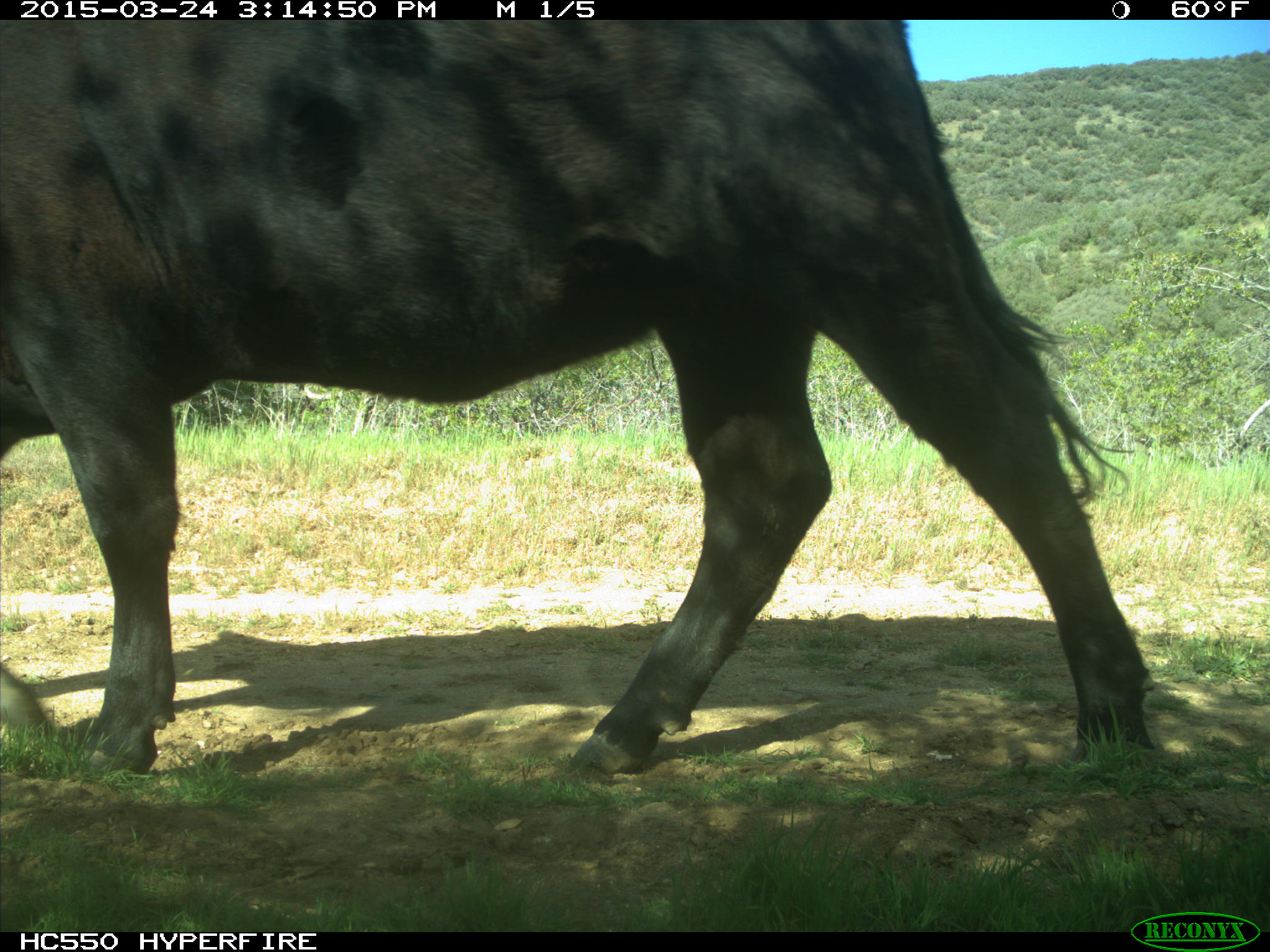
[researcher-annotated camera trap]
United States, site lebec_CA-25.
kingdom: Animalia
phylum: Chordata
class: Mammalia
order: Artiodactyla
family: Bovidae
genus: Bos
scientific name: Bos taurus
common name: domestic cow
Bos taurus (domestic cow).